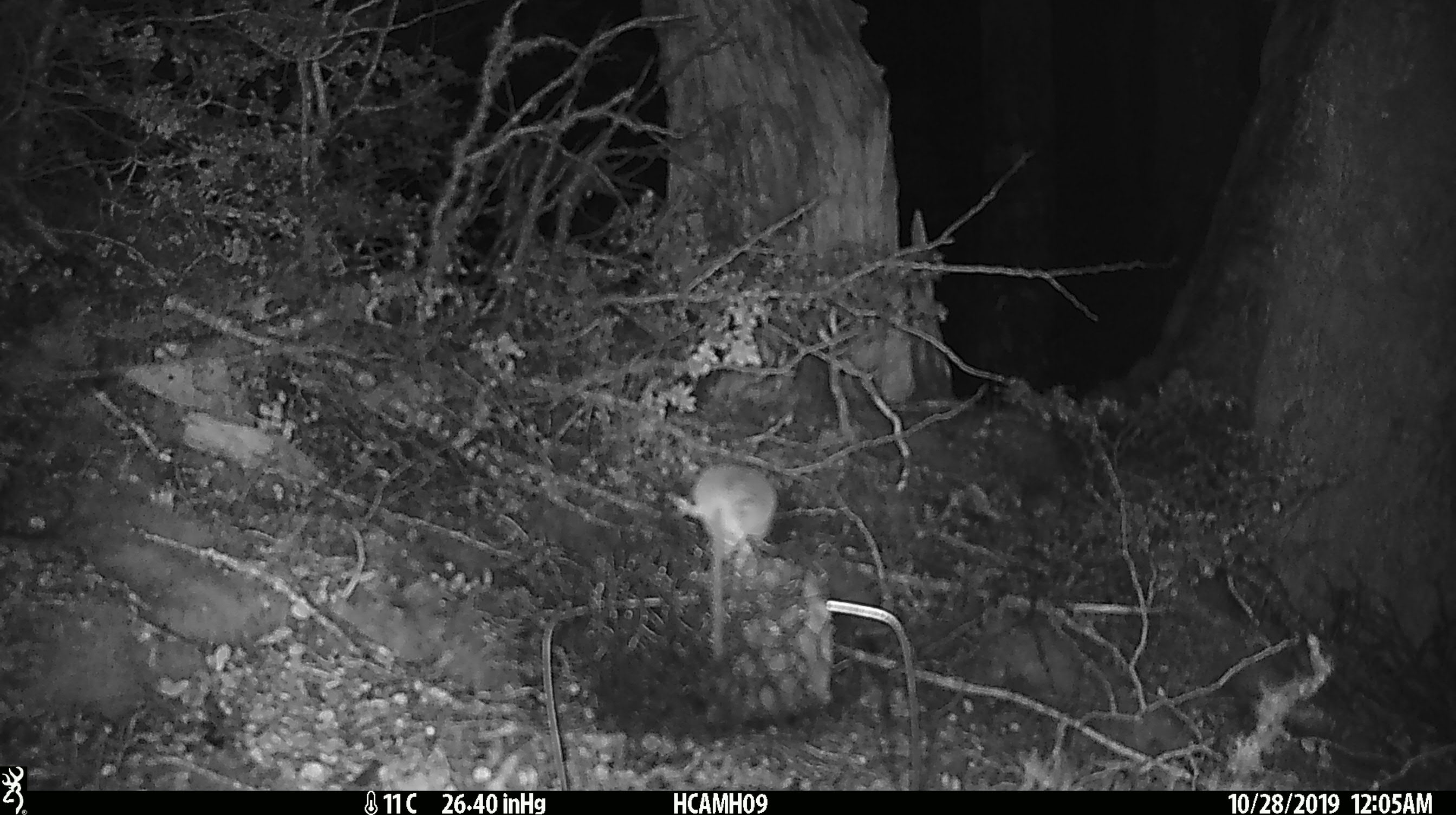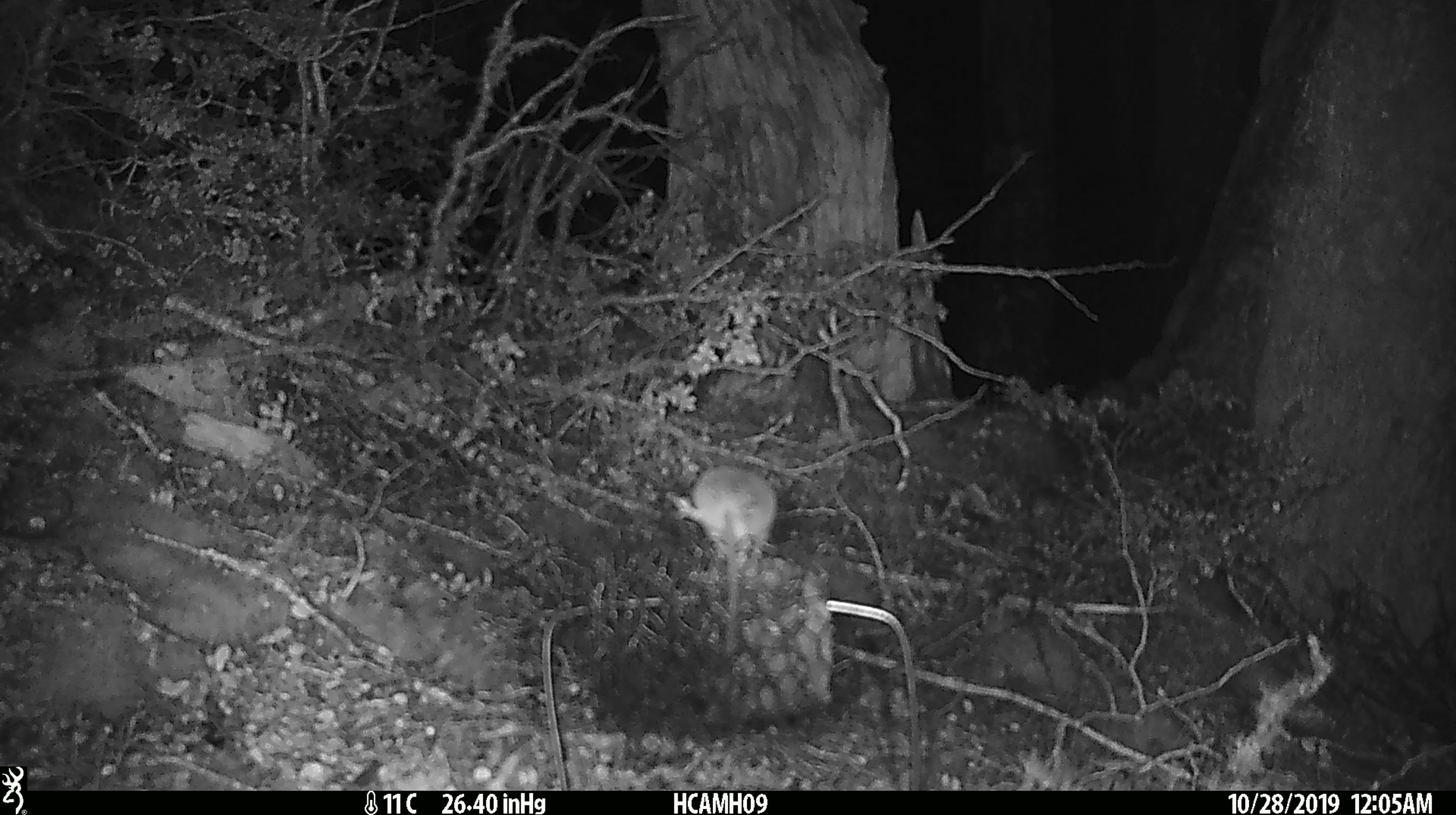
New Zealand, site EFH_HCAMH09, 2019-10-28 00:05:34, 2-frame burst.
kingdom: Animalia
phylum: Chordata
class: Mammalia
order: Rodentia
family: Muridae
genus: Mus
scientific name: Mus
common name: mouse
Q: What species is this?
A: Mouse (Mus).